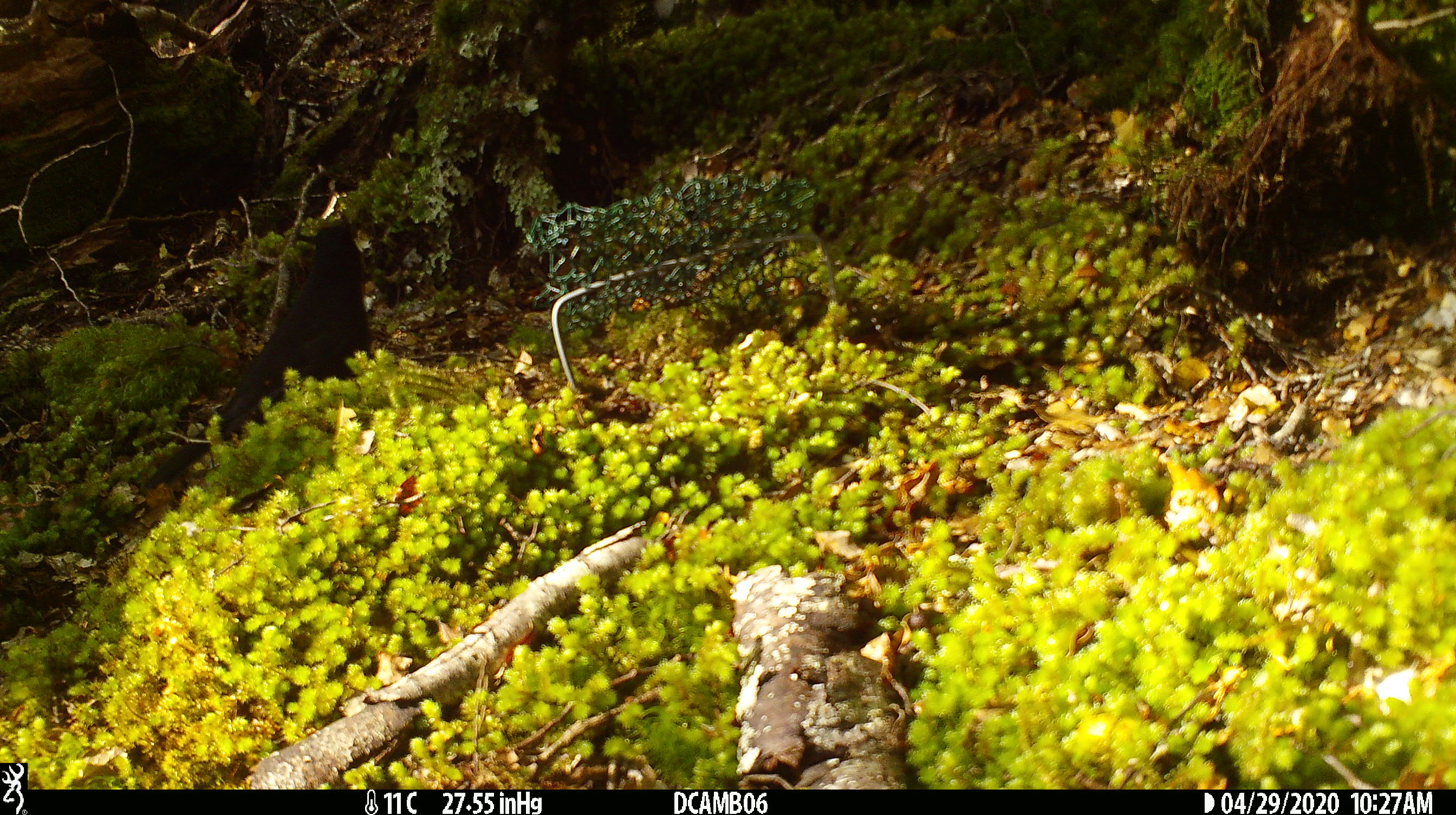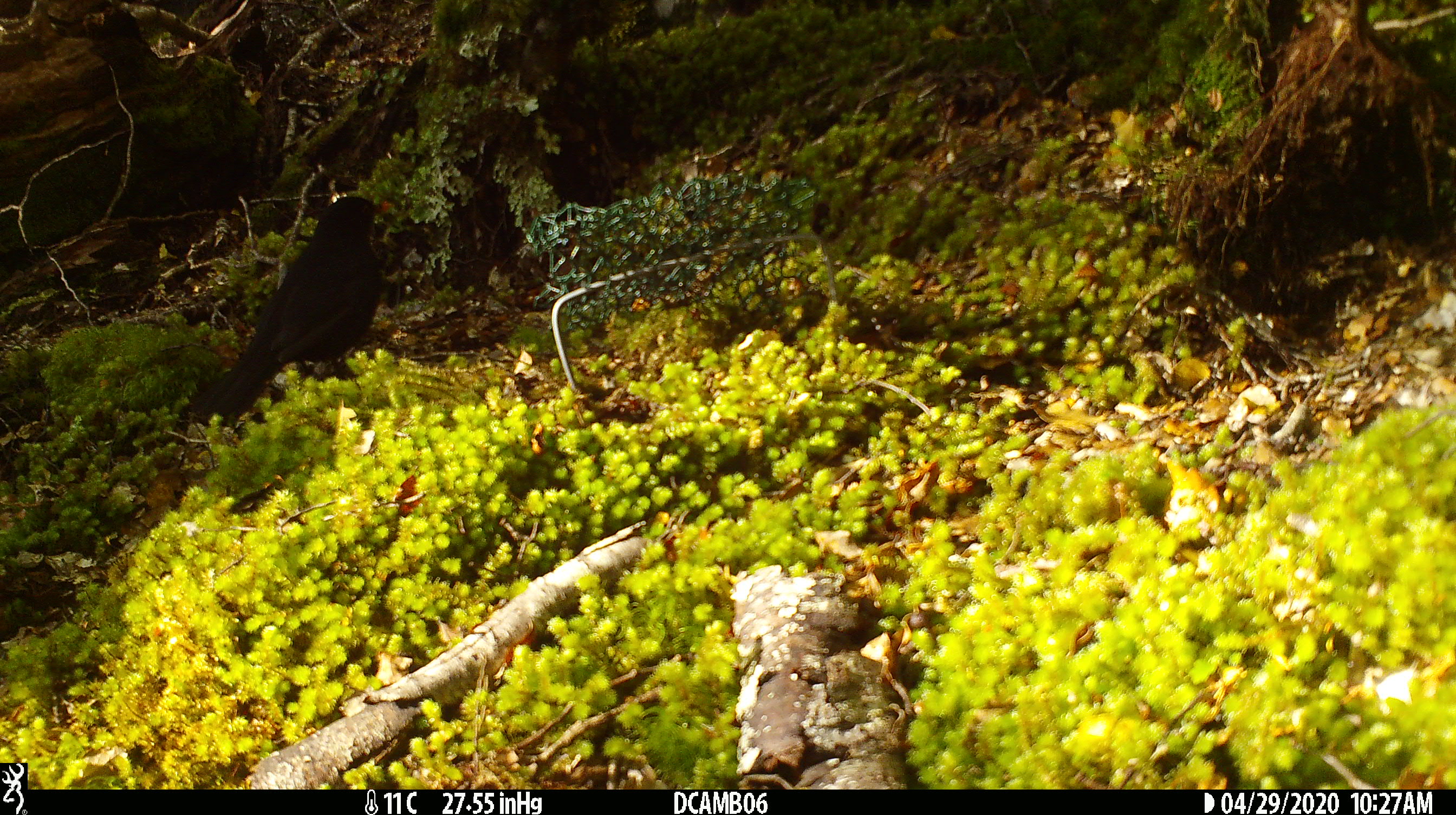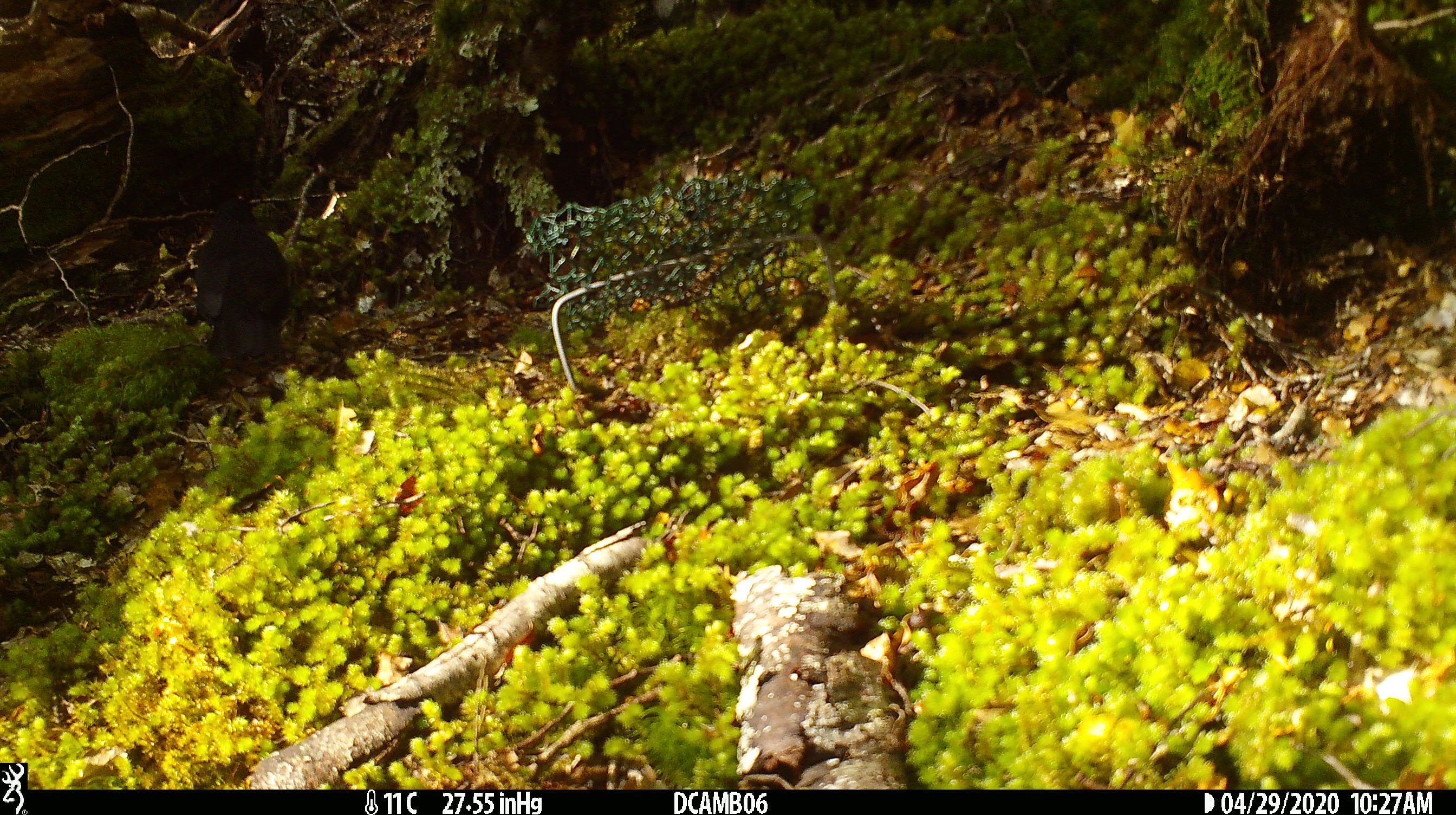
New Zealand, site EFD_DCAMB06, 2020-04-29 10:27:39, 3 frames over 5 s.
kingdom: Animalia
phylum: Chordata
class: Aves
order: Passeriformes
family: Turdidae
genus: Turdus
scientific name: Turdus merula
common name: eurasian blackbird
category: blackbird